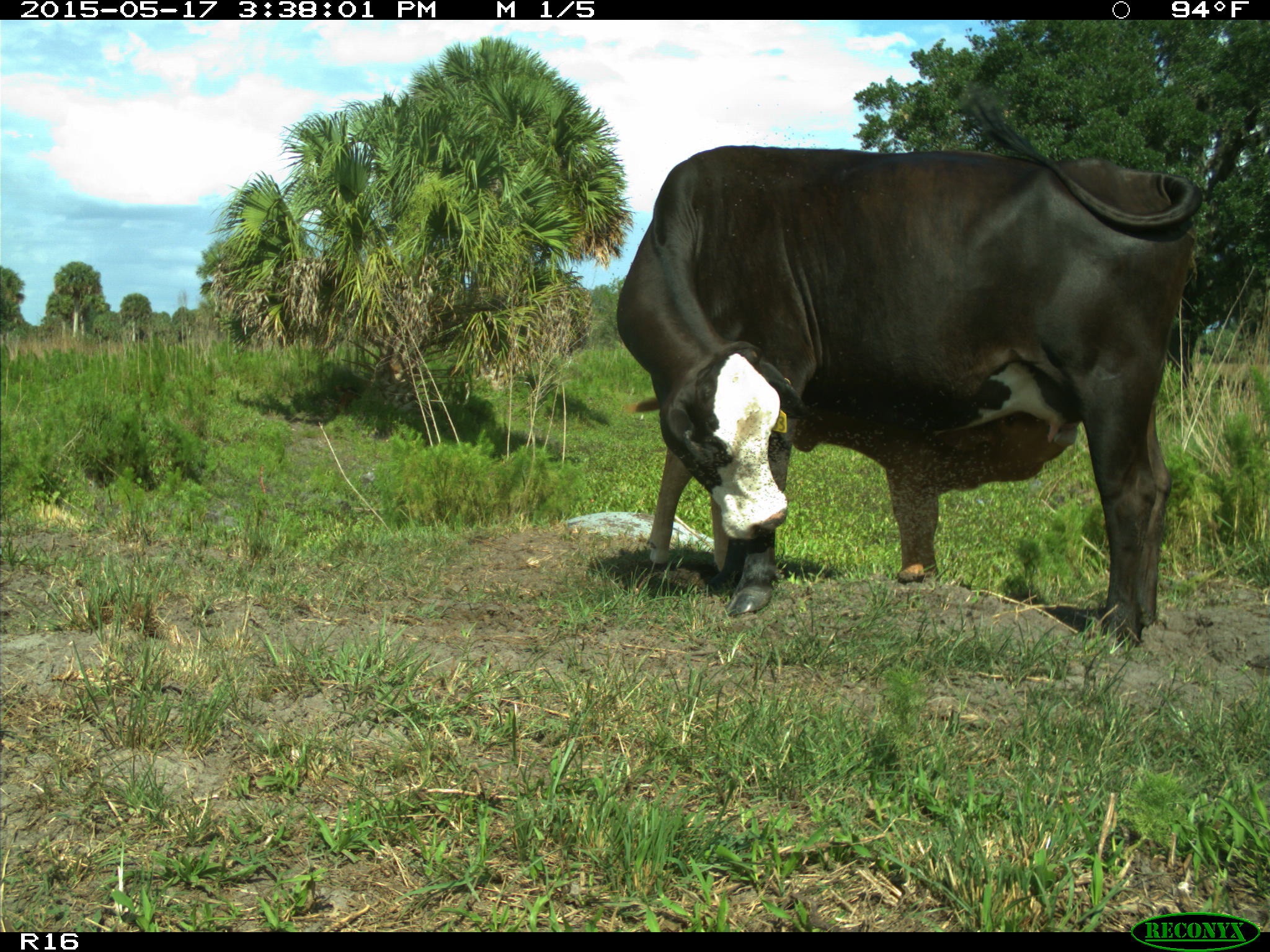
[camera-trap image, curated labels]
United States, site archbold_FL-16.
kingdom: Animalia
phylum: Chordata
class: Mammalia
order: Artiodactyla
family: Bovidae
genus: Bos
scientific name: Bos taurus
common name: domestic cow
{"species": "Bos taurus (domestic cow)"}